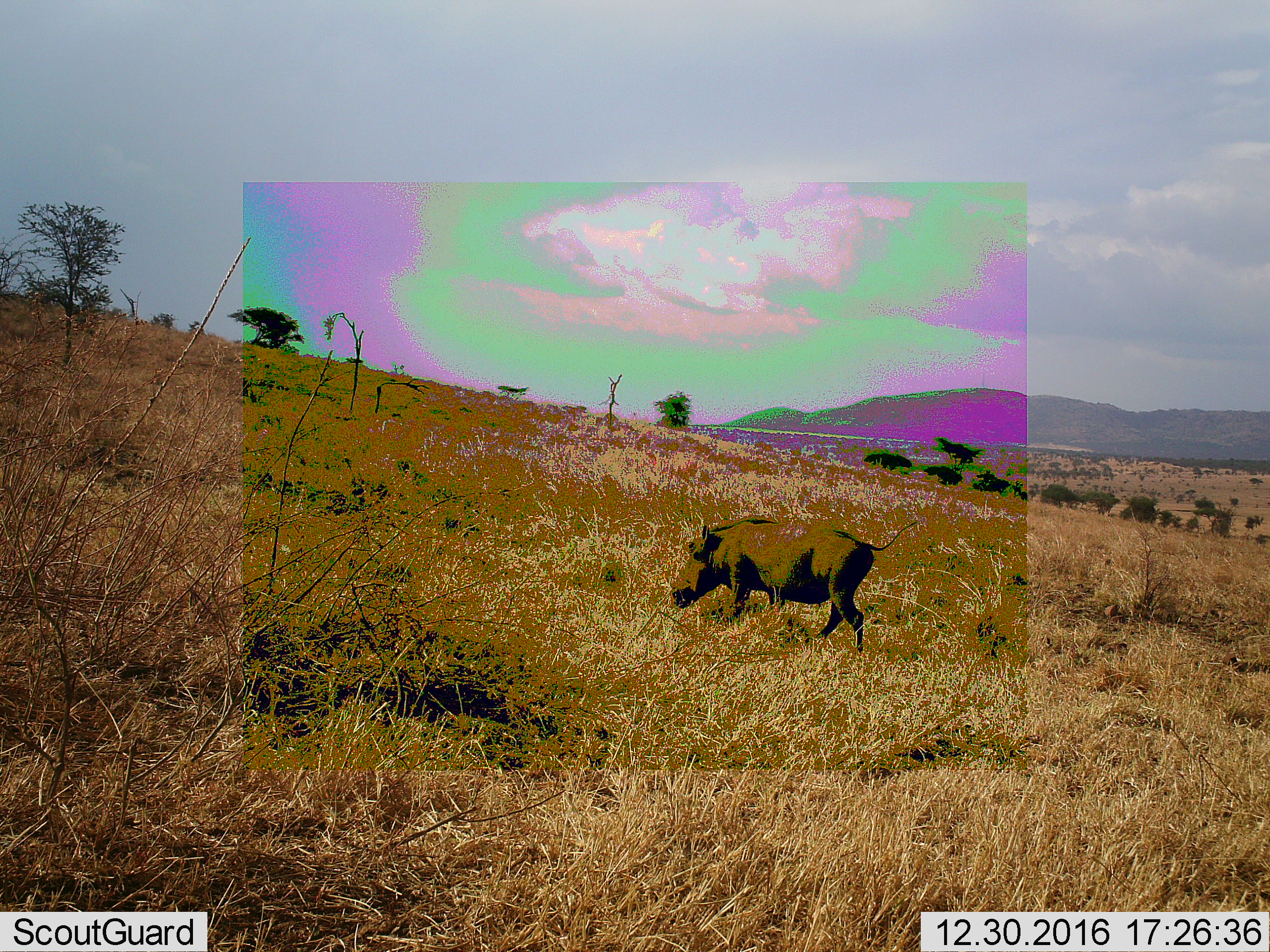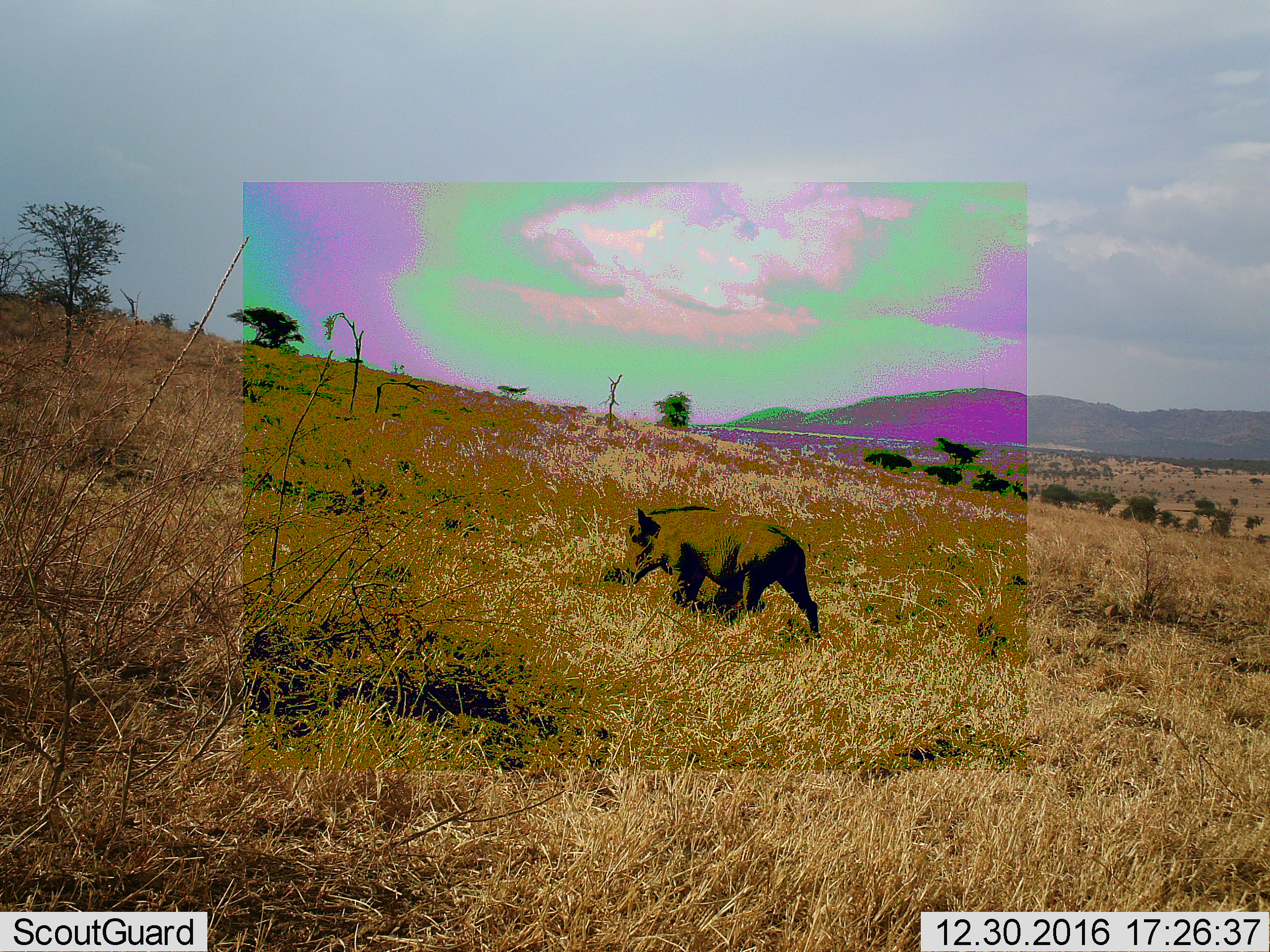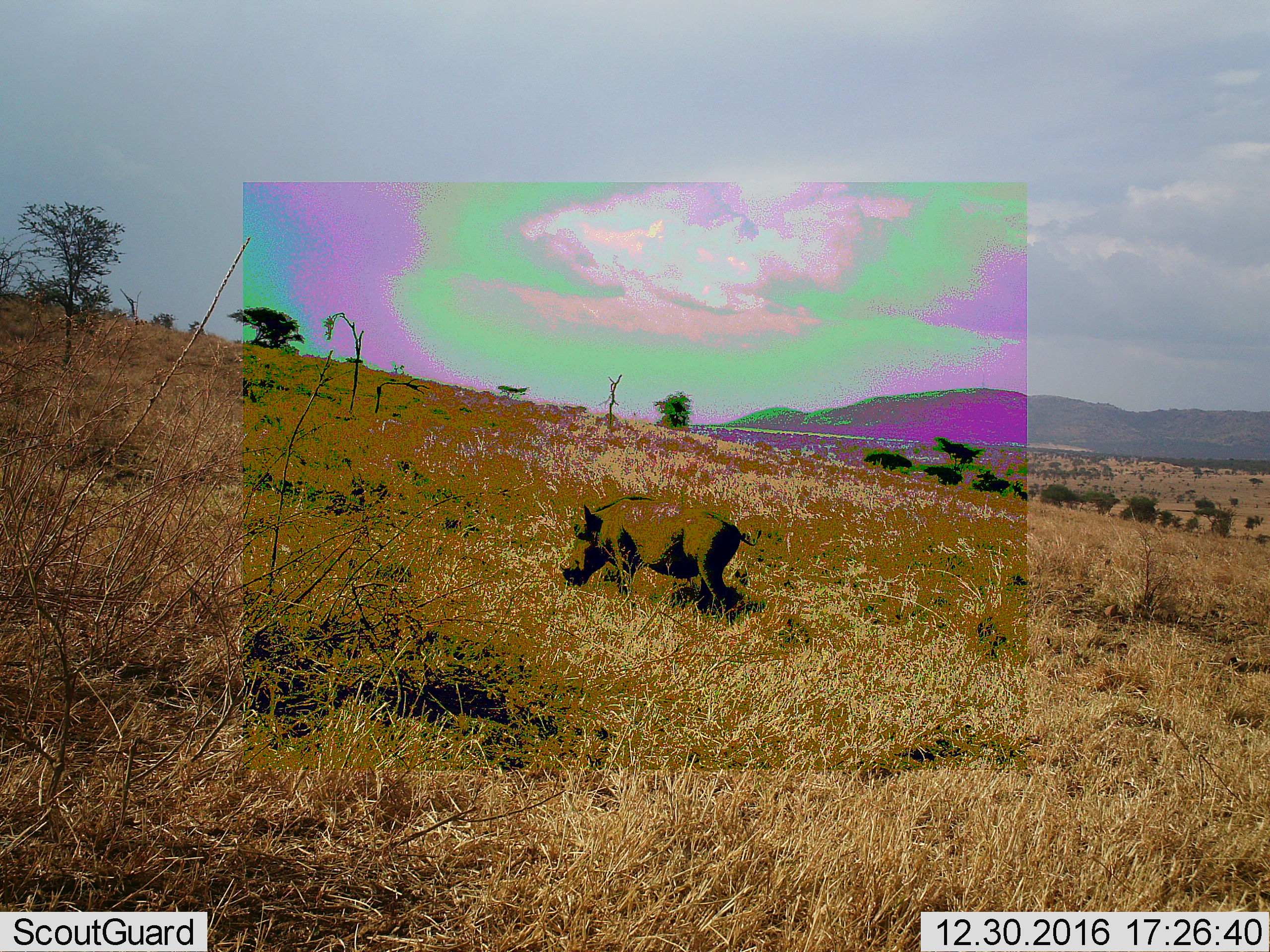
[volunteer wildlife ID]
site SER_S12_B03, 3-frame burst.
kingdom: Animalia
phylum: Chordata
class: Mammalia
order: Artiodactyla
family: Suidae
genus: Phacochoerus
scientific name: Phacochoerus africanus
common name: warthog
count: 1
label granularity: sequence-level